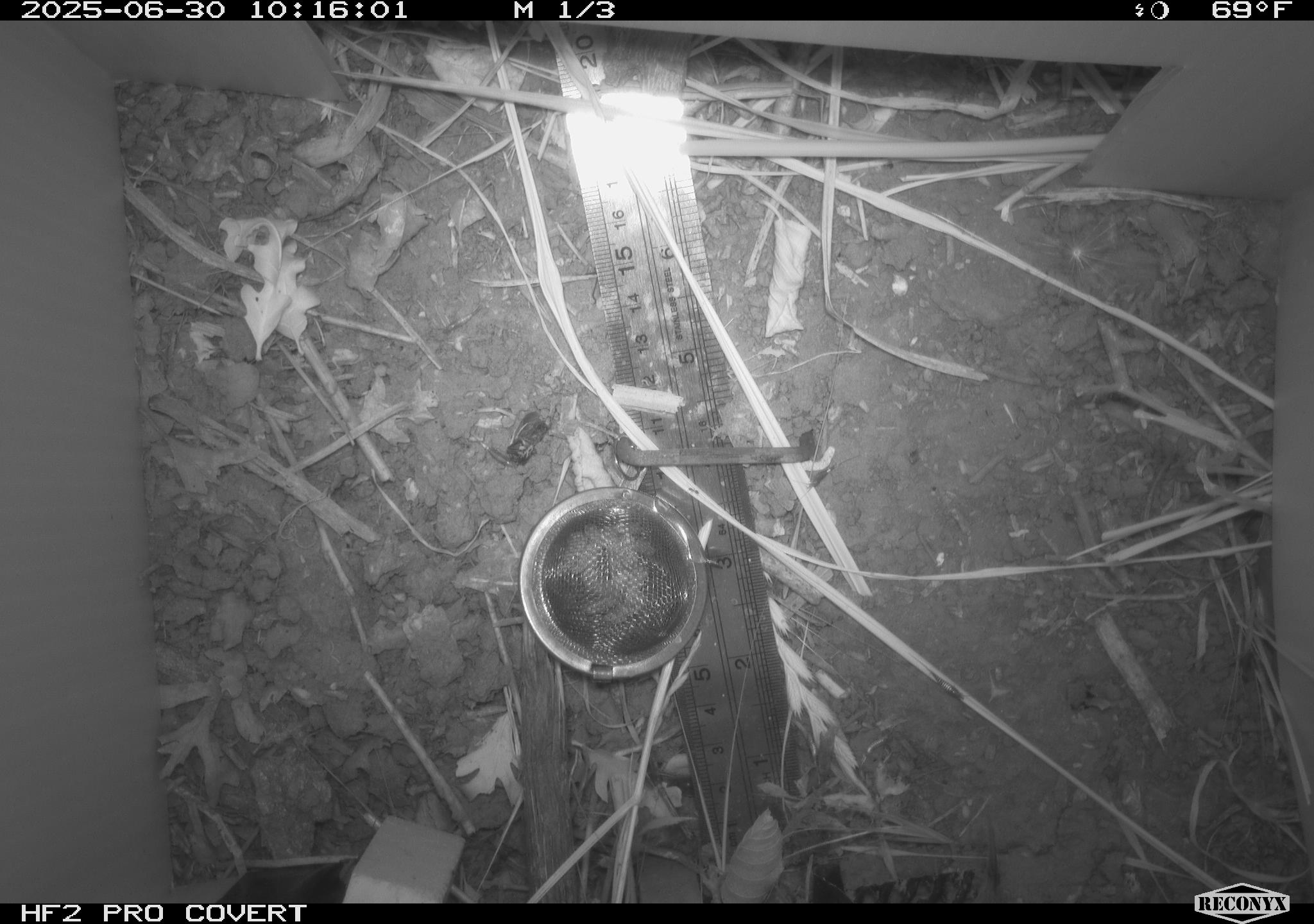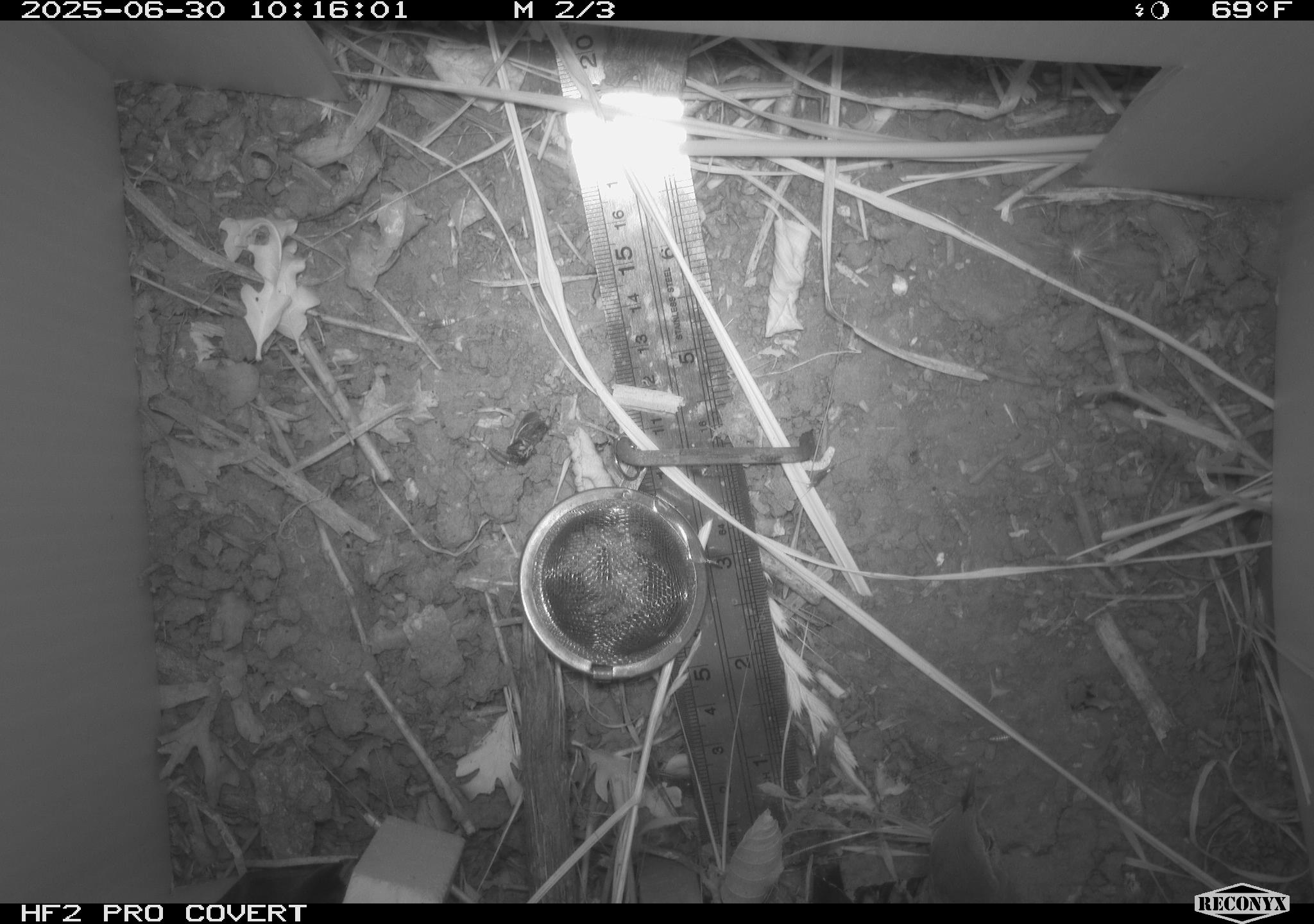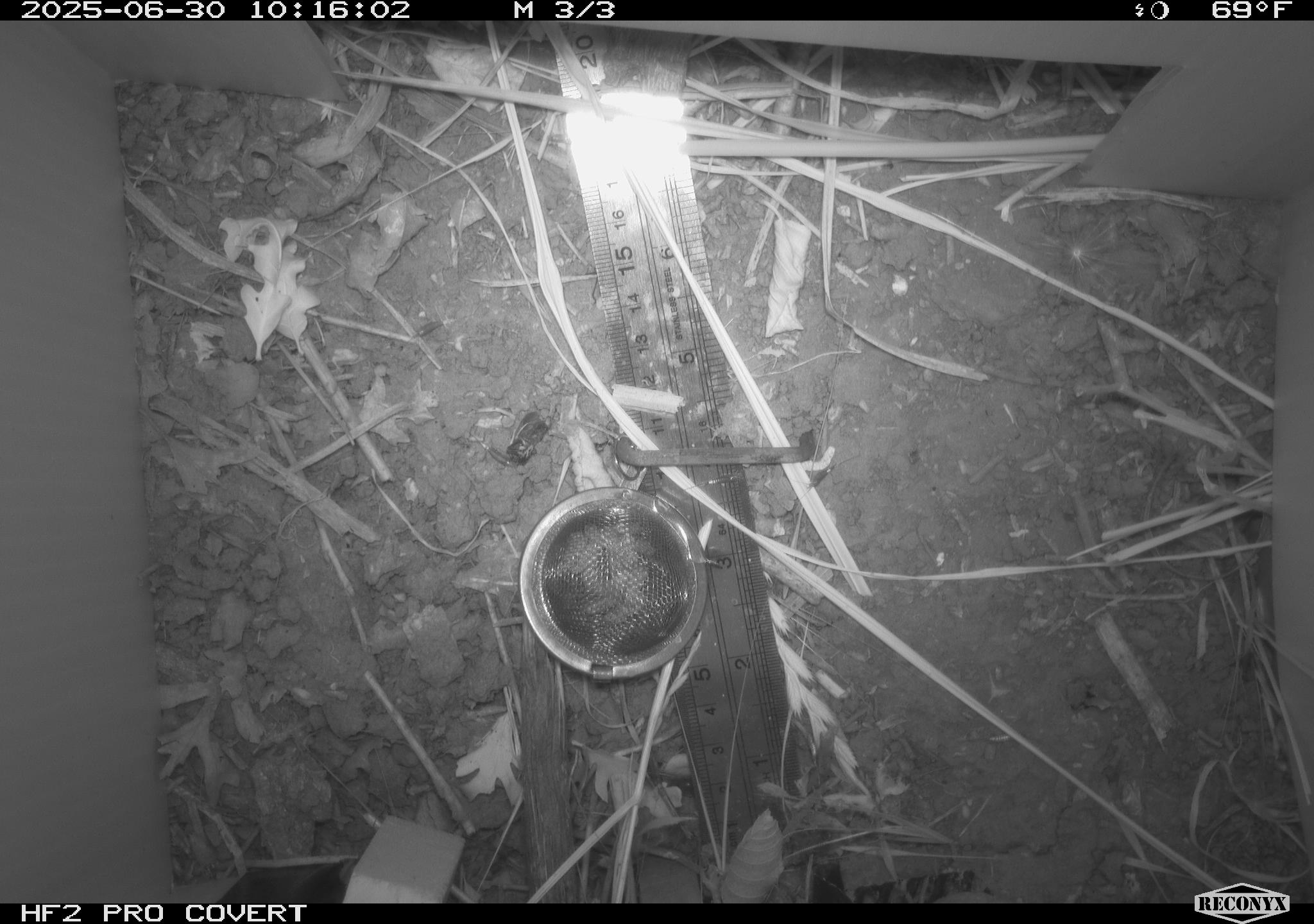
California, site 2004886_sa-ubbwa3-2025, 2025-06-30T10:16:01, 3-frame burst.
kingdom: Animalia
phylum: Chordata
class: Aves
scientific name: Aves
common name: bird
Bird (Aves).